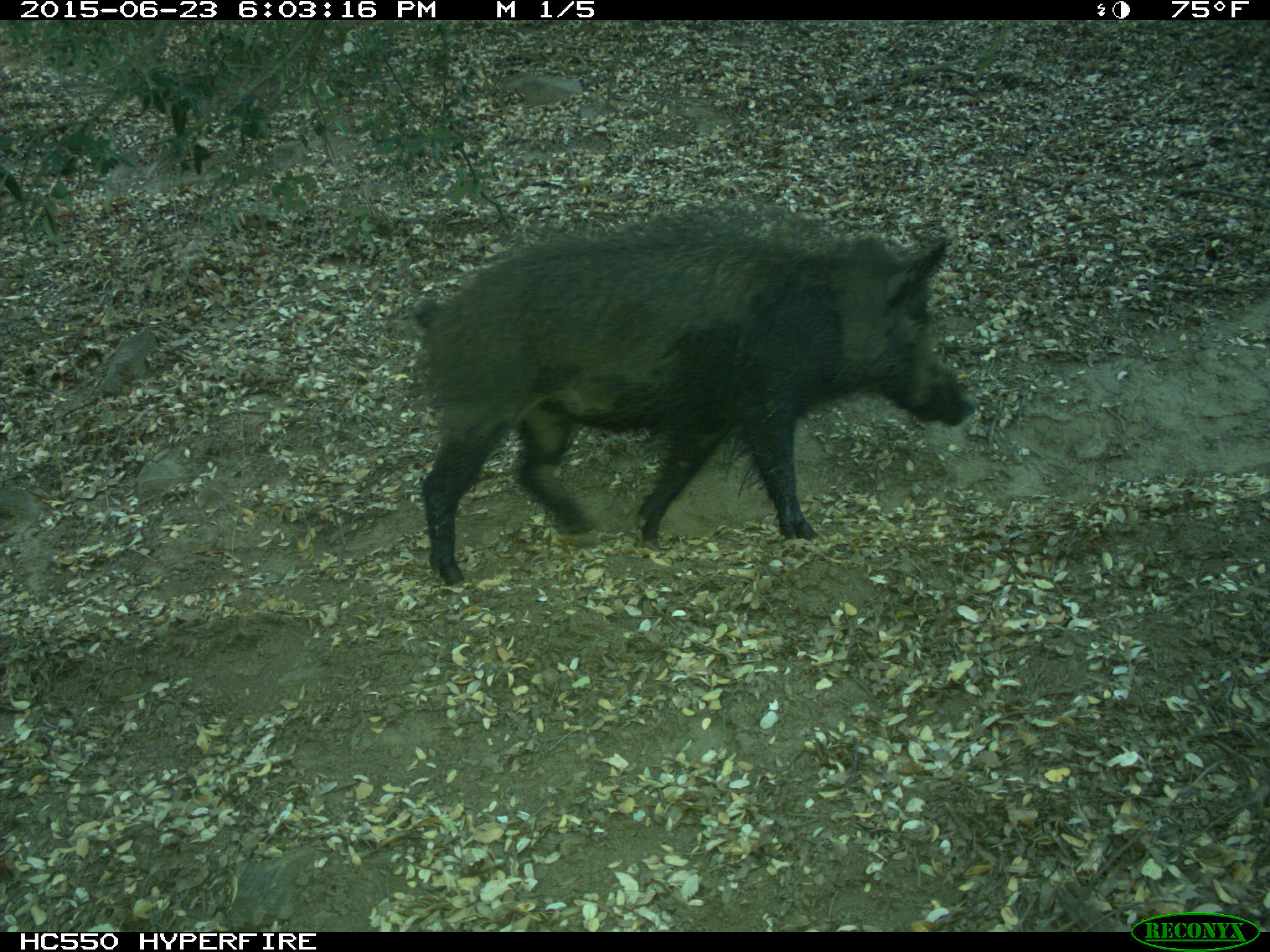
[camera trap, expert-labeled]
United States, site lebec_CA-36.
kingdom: Animalia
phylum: Chordata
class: Mammalia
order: Artiodactyla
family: Suidae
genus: Sus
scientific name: Sus scrofa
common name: wild boar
Sus scrofa (wild boar).